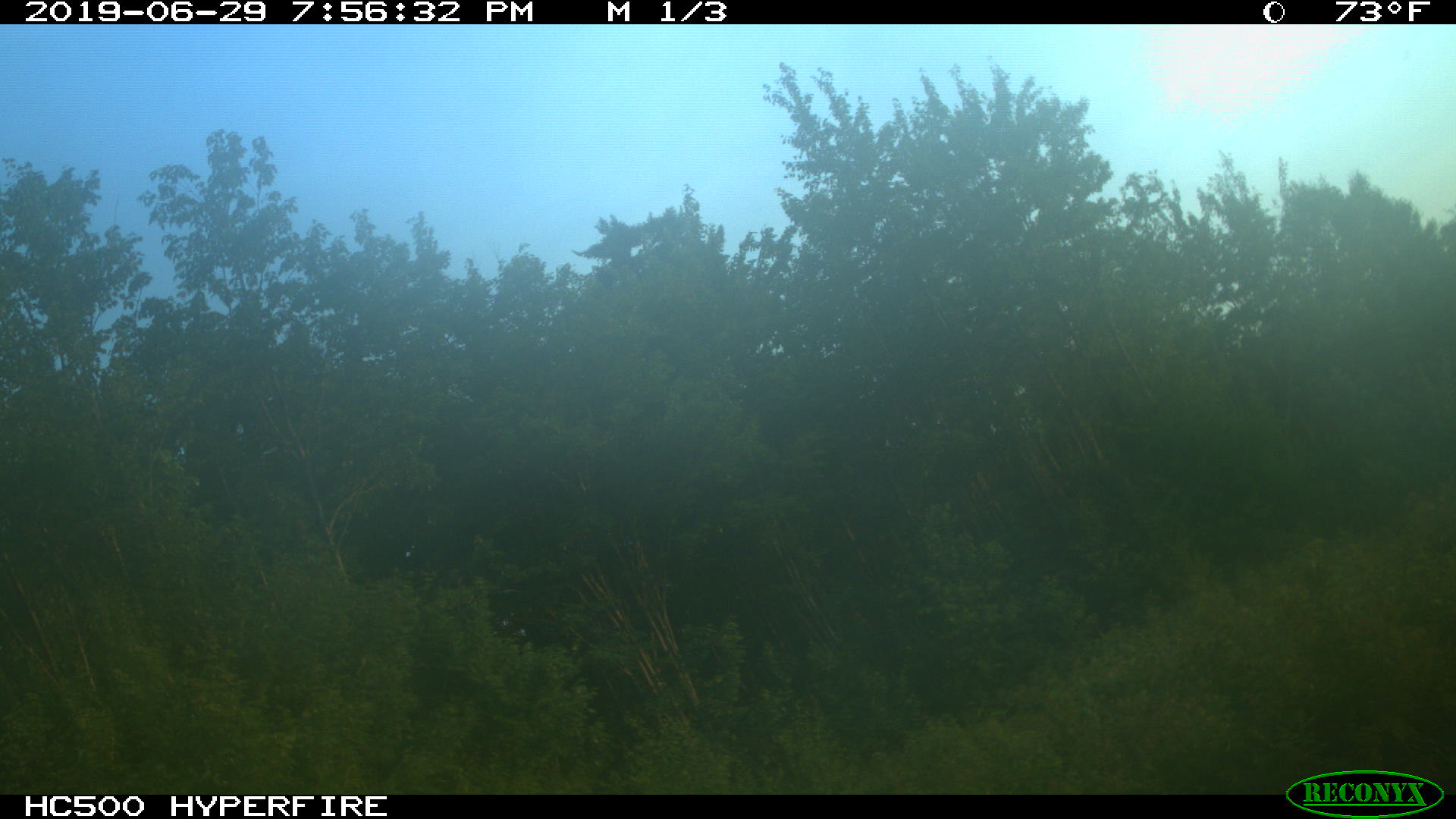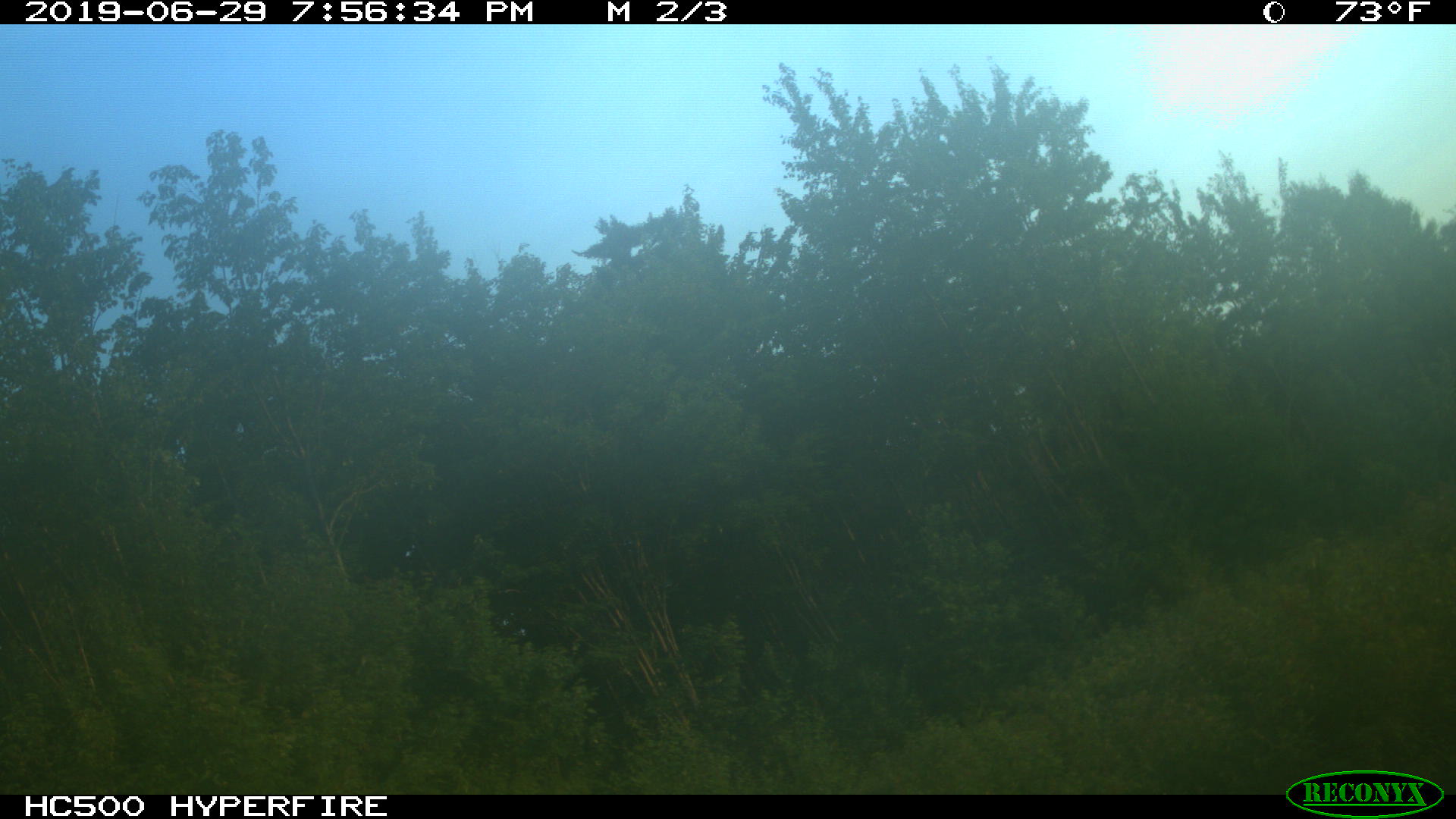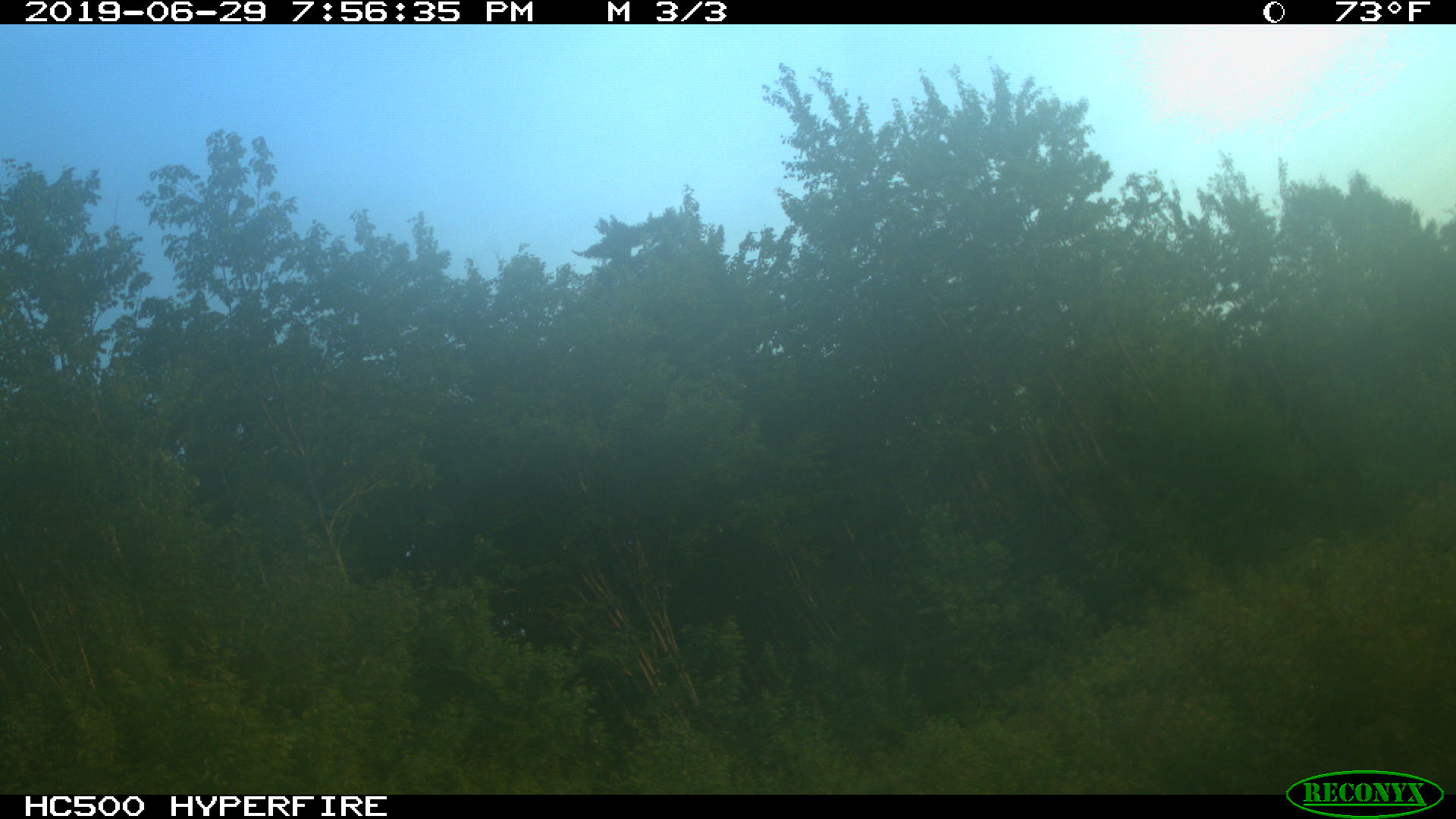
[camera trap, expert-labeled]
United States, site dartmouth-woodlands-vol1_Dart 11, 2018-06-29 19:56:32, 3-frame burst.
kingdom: Animalia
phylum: Chordata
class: Mammalia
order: Artiodactyla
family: Cervidae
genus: Alces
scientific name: Alces alces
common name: moose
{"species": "moose (Alces alces)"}